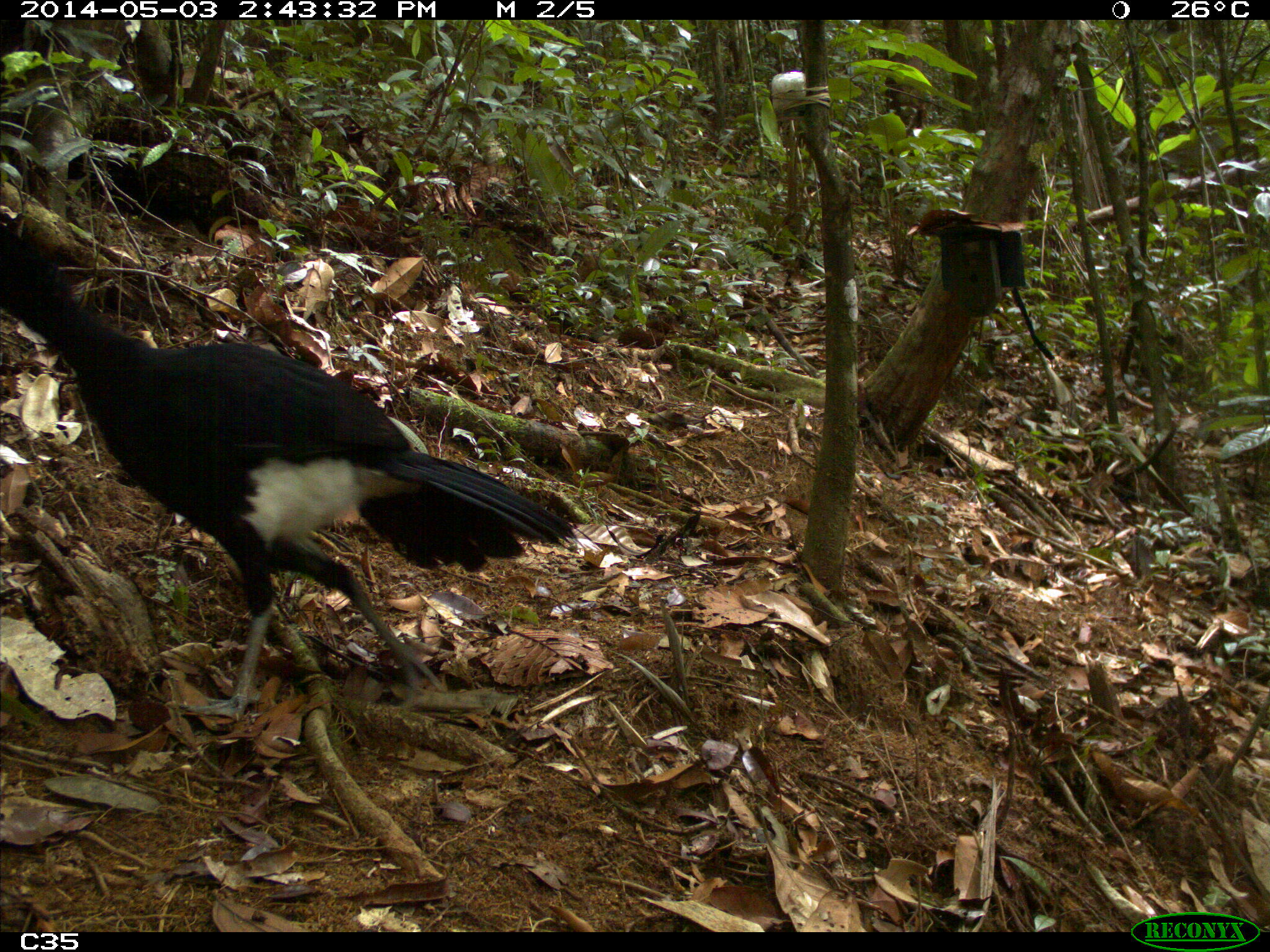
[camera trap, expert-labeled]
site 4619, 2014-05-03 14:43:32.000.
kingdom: Animalia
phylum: Chordata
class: Aves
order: Galliformes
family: Cracidae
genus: Crax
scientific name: Crax alector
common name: black curassow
Crax alector (black curassow), count 2, age adult, sex female.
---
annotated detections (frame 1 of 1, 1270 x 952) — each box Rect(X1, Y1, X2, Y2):
crax alector: Rect(0, 214, 578, 725)